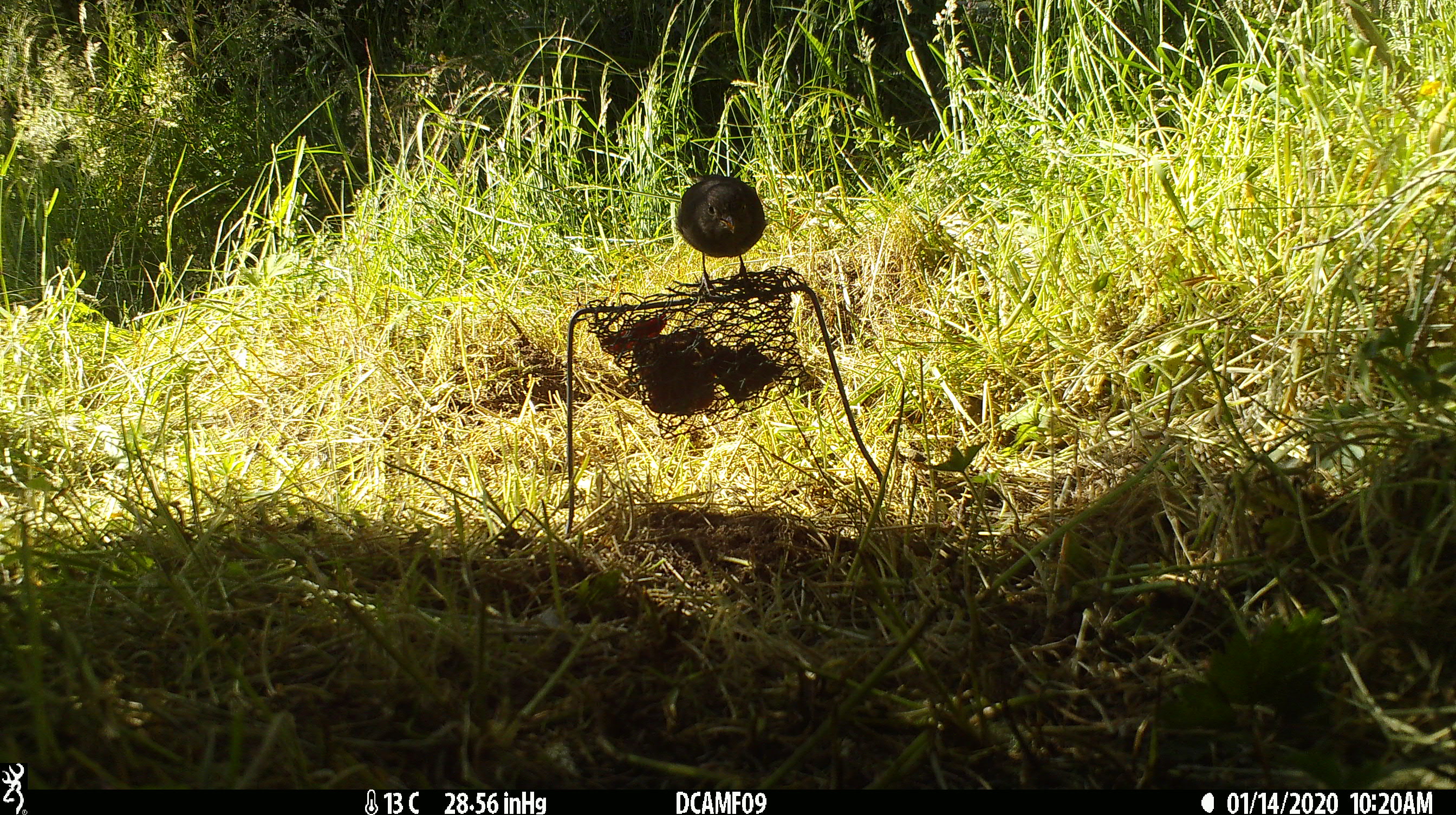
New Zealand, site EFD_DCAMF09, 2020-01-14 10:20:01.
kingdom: Animalia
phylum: Chordata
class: Aves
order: Passeriformes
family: Petroicidae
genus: Petroica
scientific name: Petroica australis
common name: new zealand robin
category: robin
Robin (new zealand robin) (Petroica australis).